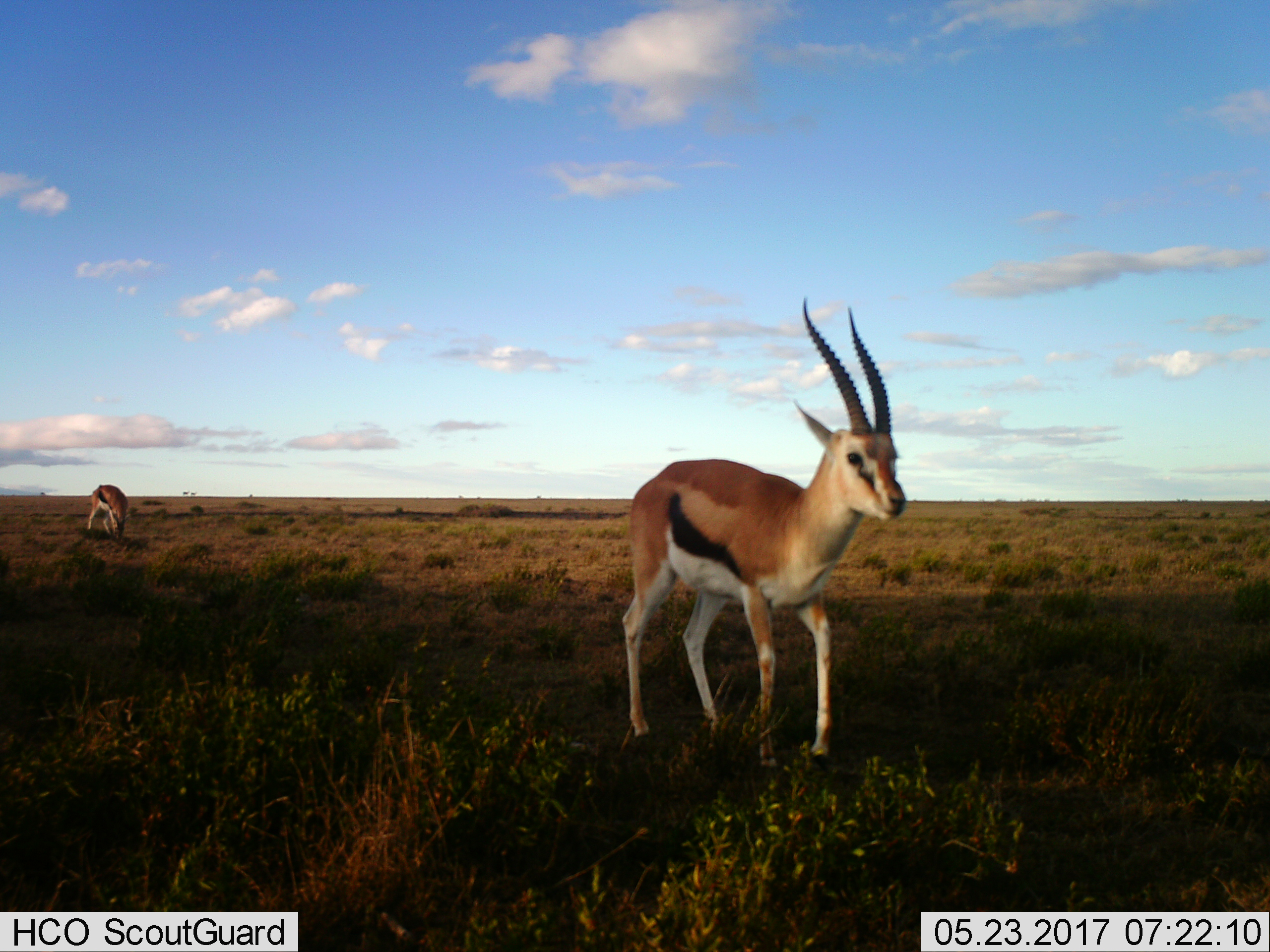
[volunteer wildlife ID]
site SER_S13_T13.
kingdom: Animalia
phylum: Chordata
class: Mammalia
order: Artiodactyla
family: Bovidae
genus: Eudorcas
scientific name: Eudorcas thomsonii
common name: thomson's gazelle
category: gazellethomsons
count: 2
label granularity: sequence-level